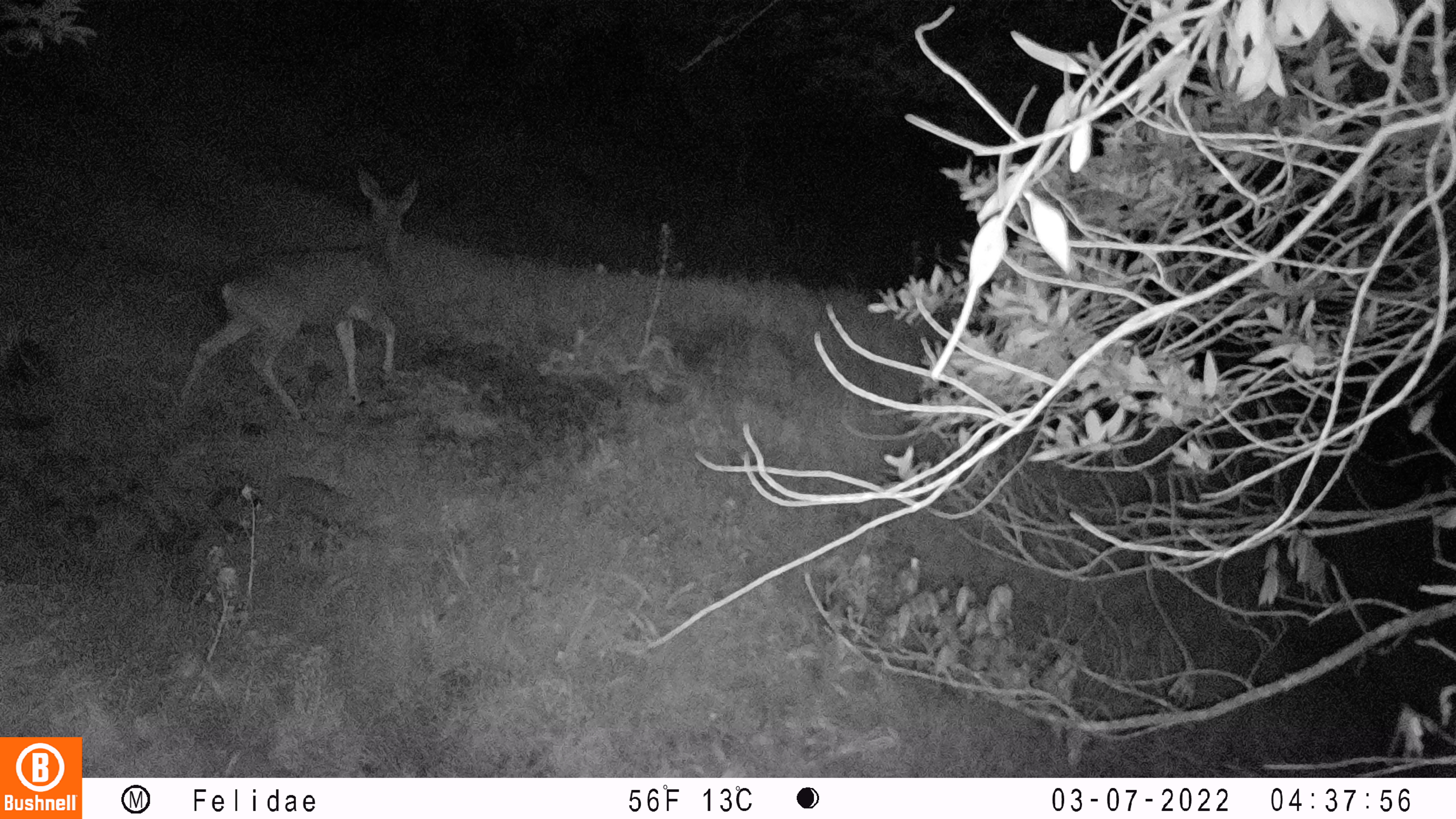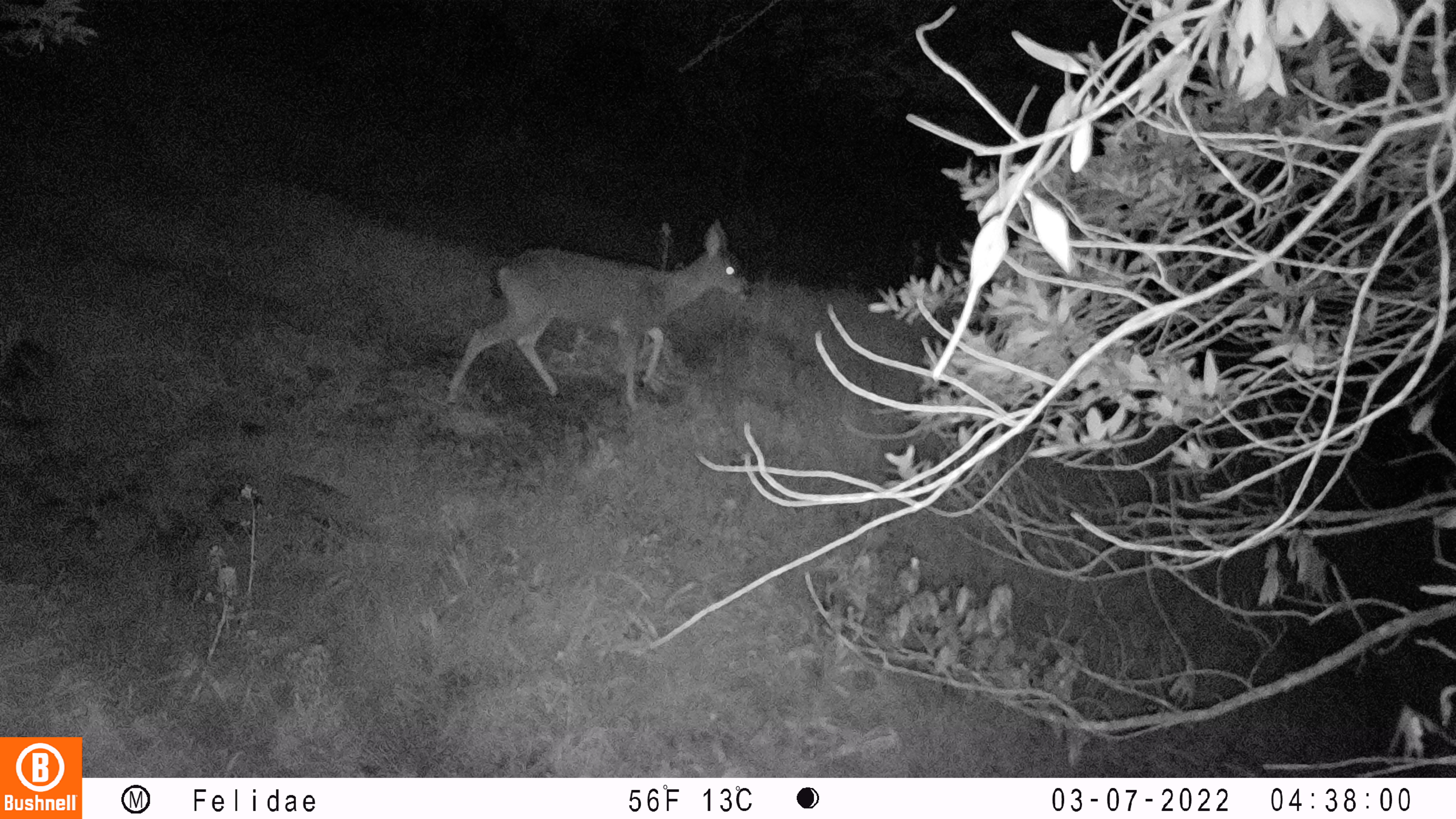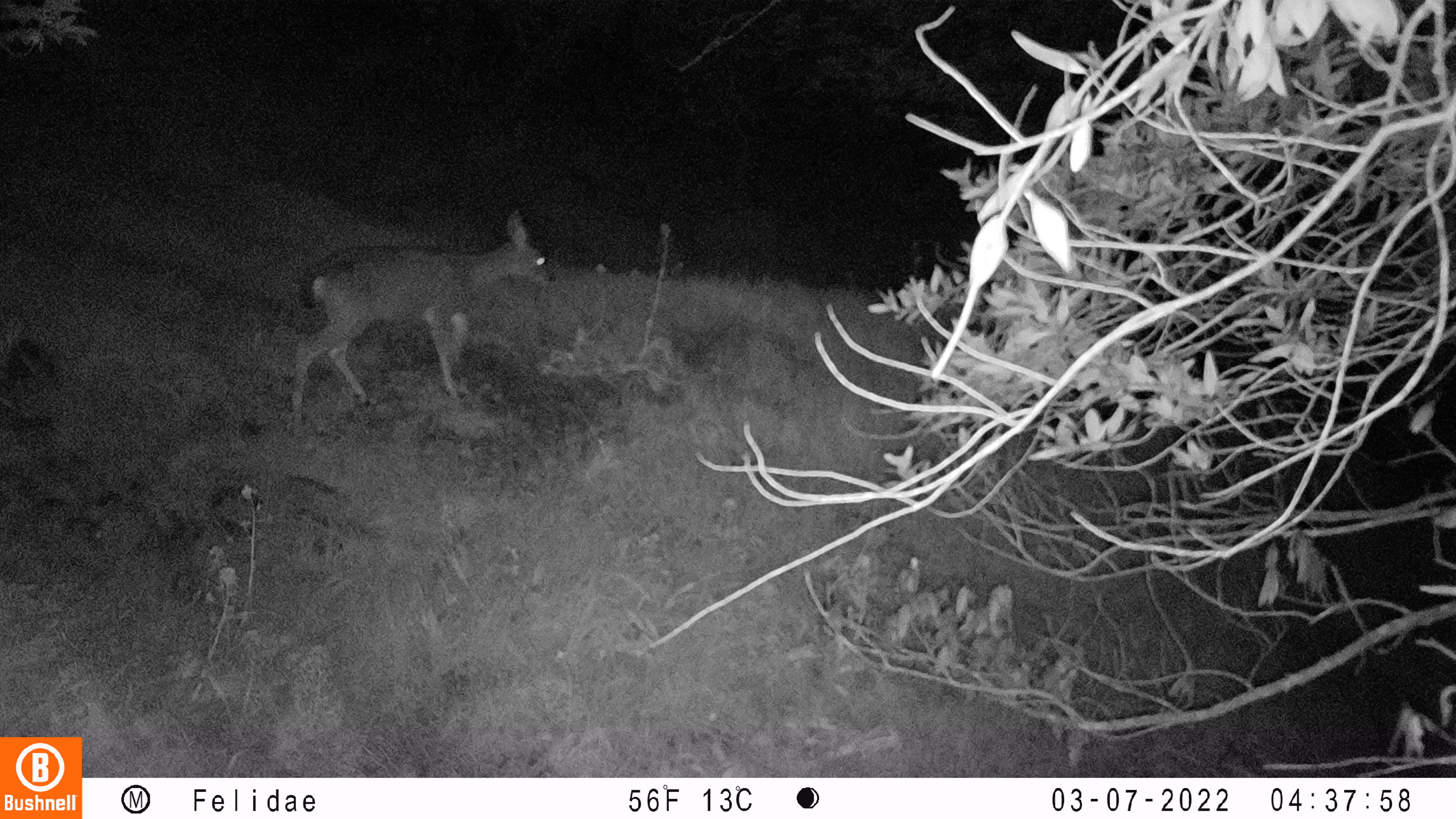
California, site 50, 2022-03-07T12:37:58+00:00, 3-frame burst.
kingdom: Animalia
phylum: Chordata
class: Mammalia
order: Artiodactyla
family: Cervidae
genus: Odocoileus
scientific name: Odocoileus hemionus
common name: mule deer